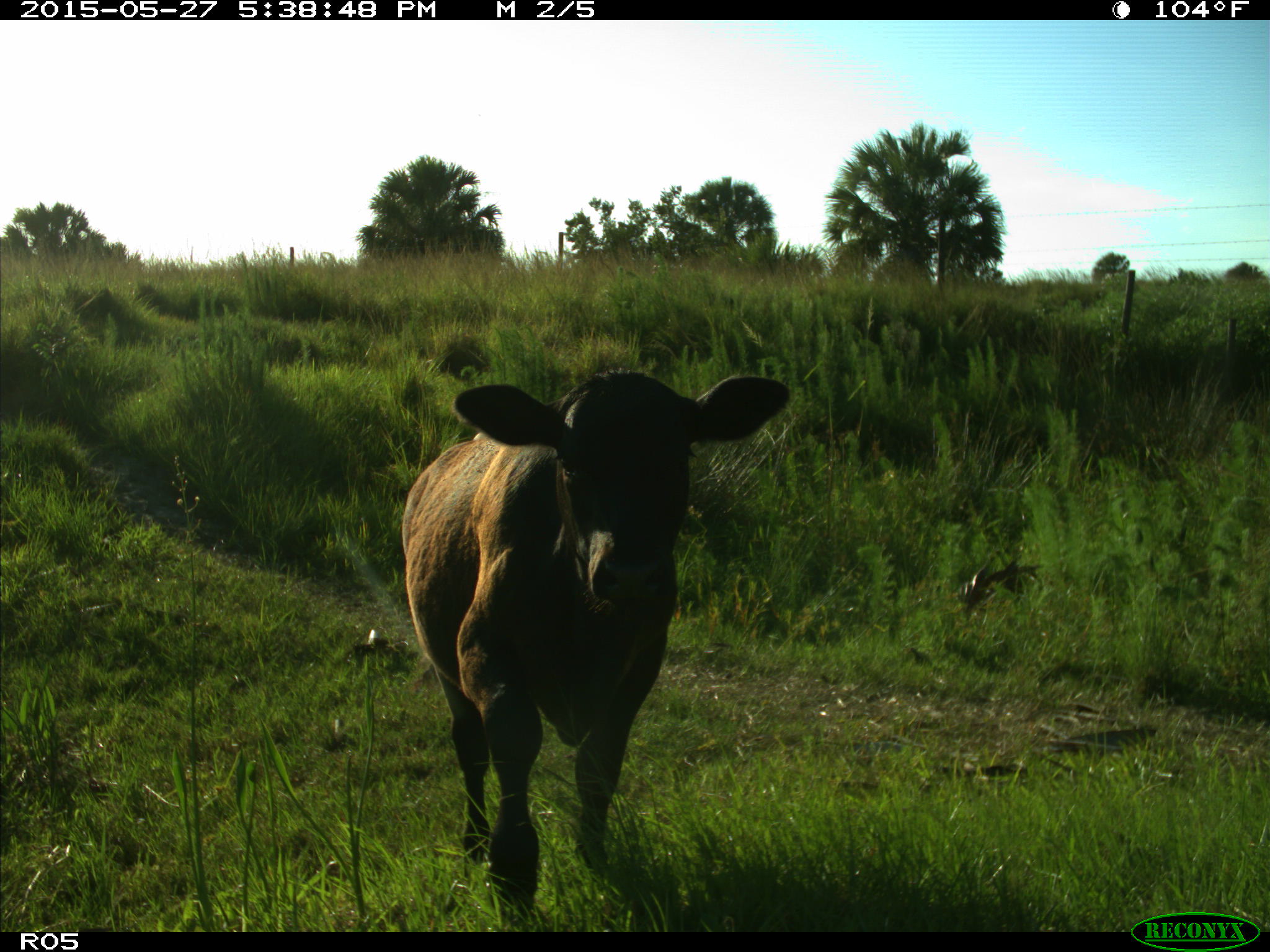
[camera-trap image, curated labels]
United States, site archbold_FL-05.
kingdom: Animalia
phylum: Chordata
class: Mammalia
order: Artiodactyla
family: Bovidae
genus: Bos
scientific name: Bos taurus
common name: domestic cow